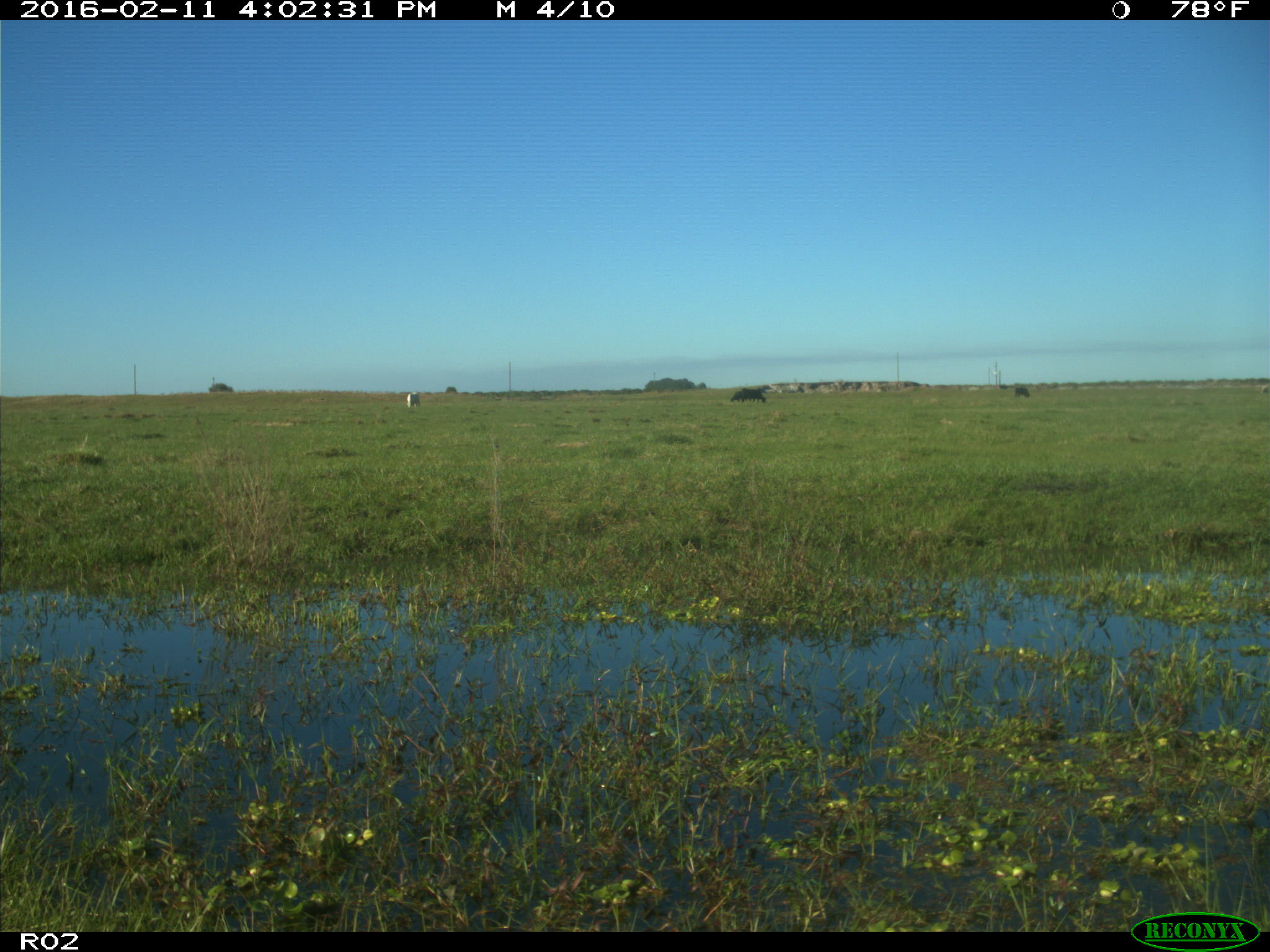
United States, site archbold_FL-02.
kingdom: Animalia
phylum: Chordata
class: Mammalia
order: Artiodactyla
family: Bovidae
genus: Bos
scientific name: Bos taurus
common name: domestic cow